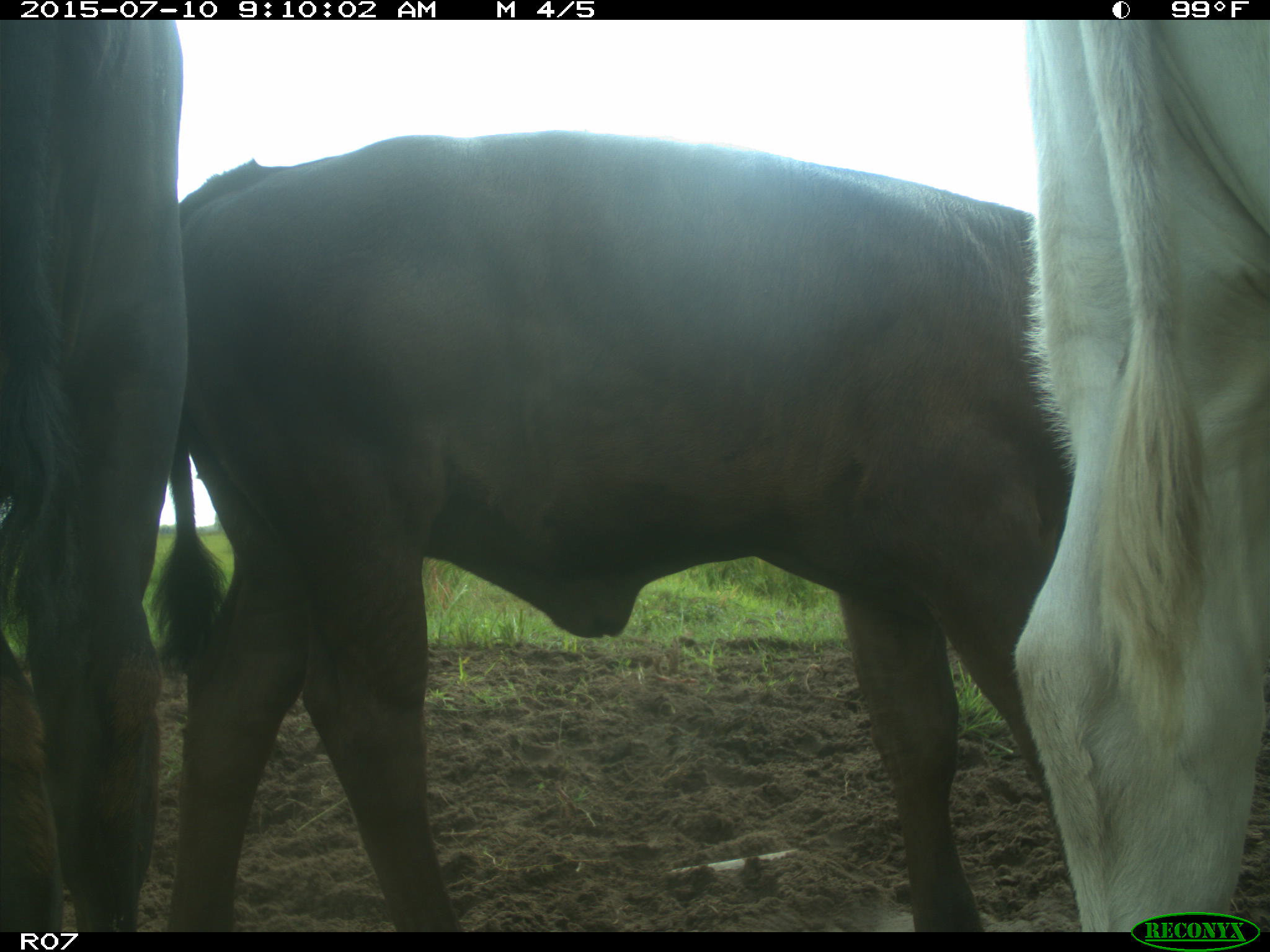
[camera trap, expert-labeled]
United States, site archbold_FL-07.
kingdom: Animalia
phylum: Chordata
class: Mammalia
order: Artiodactyla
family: Bovidae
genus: Bos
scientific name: Bos taurus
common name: domestic cow